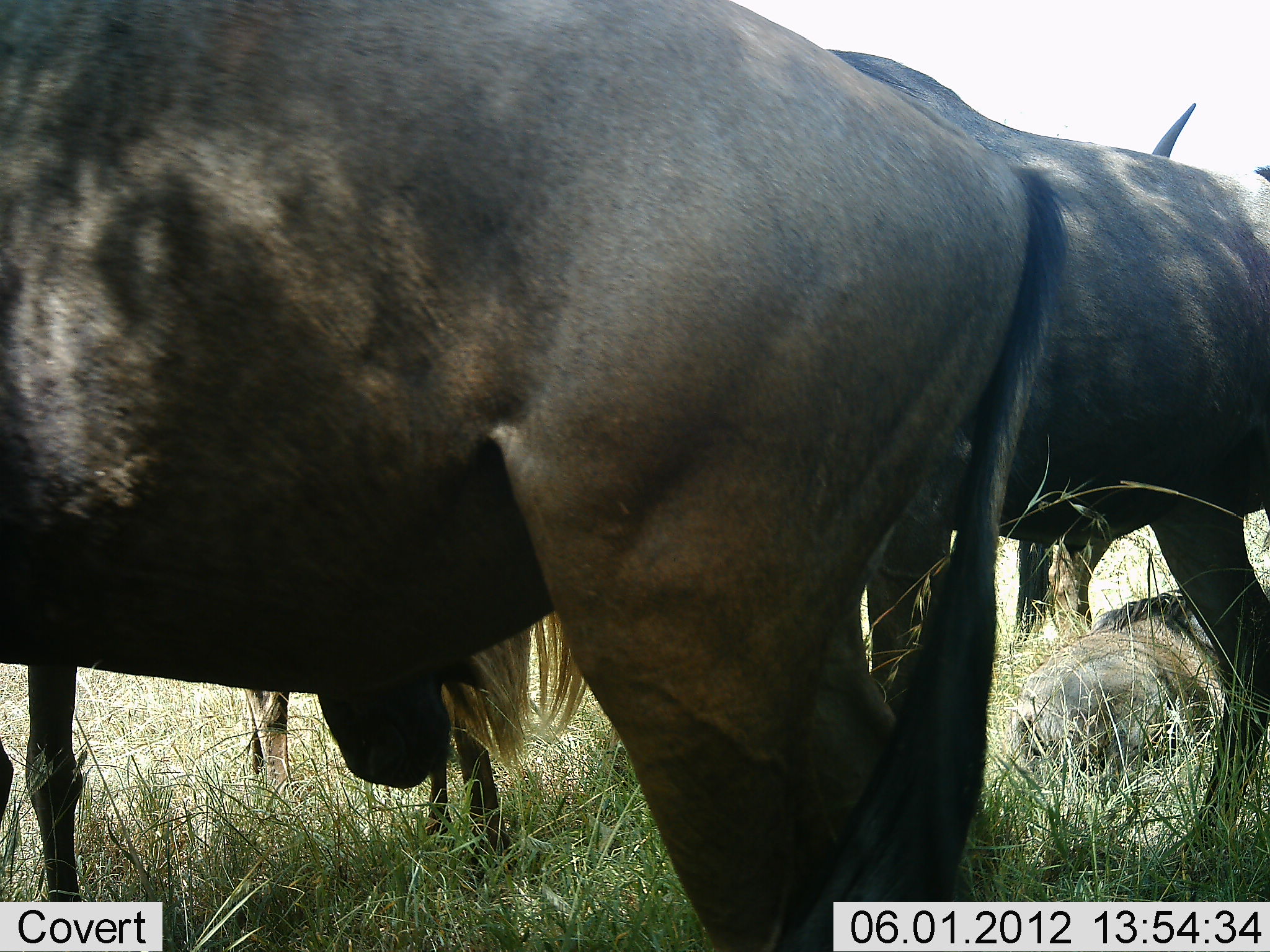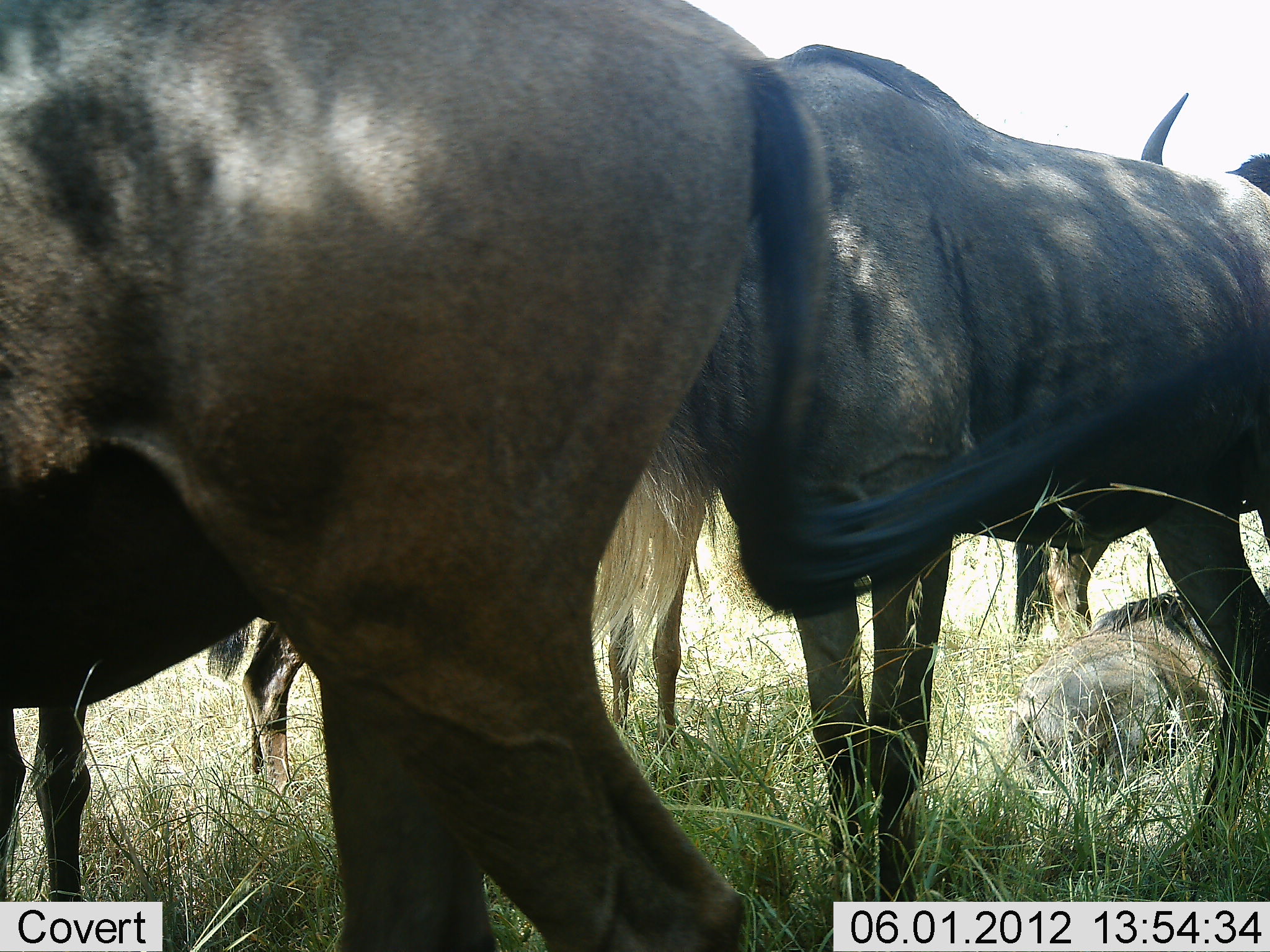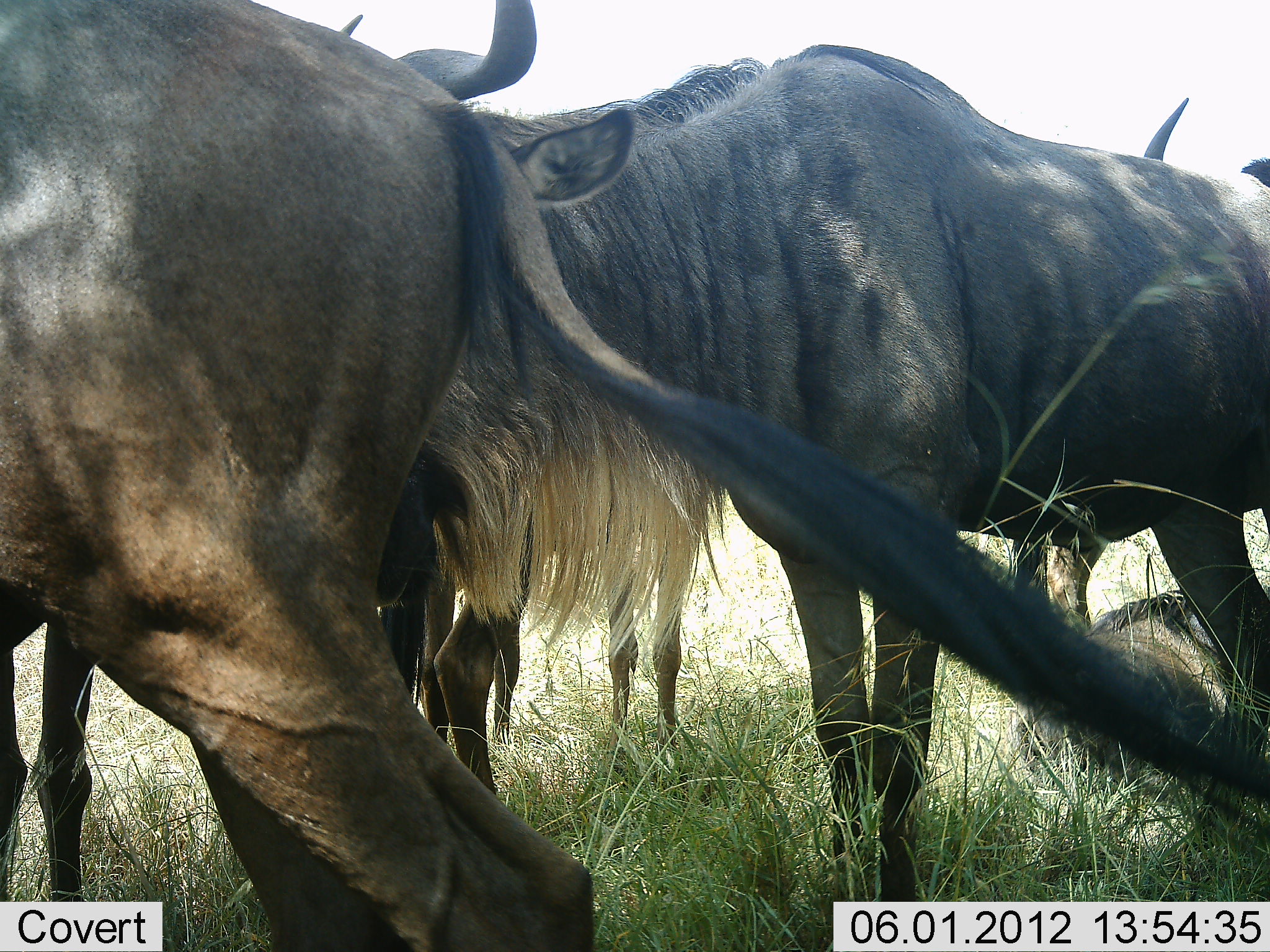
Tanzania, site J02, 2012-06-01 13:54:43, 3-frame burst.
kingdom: Animalia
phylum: Chordata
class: Mammalia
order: Artiodactyla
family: Bovidae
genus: Connochaetes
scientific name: Connochaetes taurinus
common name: blue wildebeest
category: wildebeest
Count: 5.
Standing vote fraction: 70%.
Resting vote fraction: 60%.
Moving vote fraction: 20%.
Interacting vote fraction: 10%.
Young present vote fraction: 10%.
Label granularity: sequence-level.